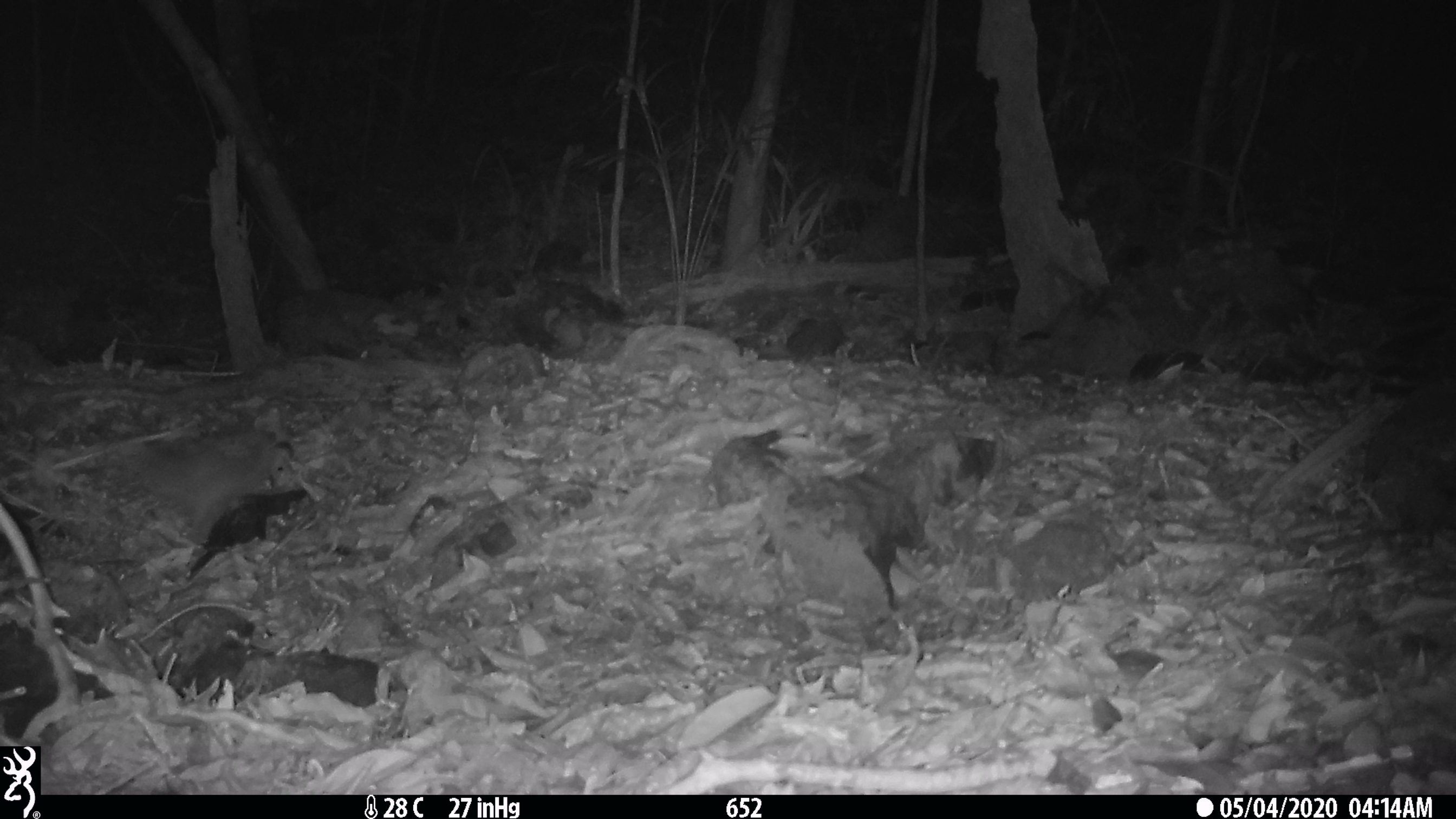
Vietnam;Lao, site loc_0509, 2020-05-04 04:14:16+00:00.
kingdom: Animalia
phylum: Chordata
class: Mammalia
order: Carnivora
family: Mustelidae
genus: Melogale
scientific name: Melogale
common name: ferret badger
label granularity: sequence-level